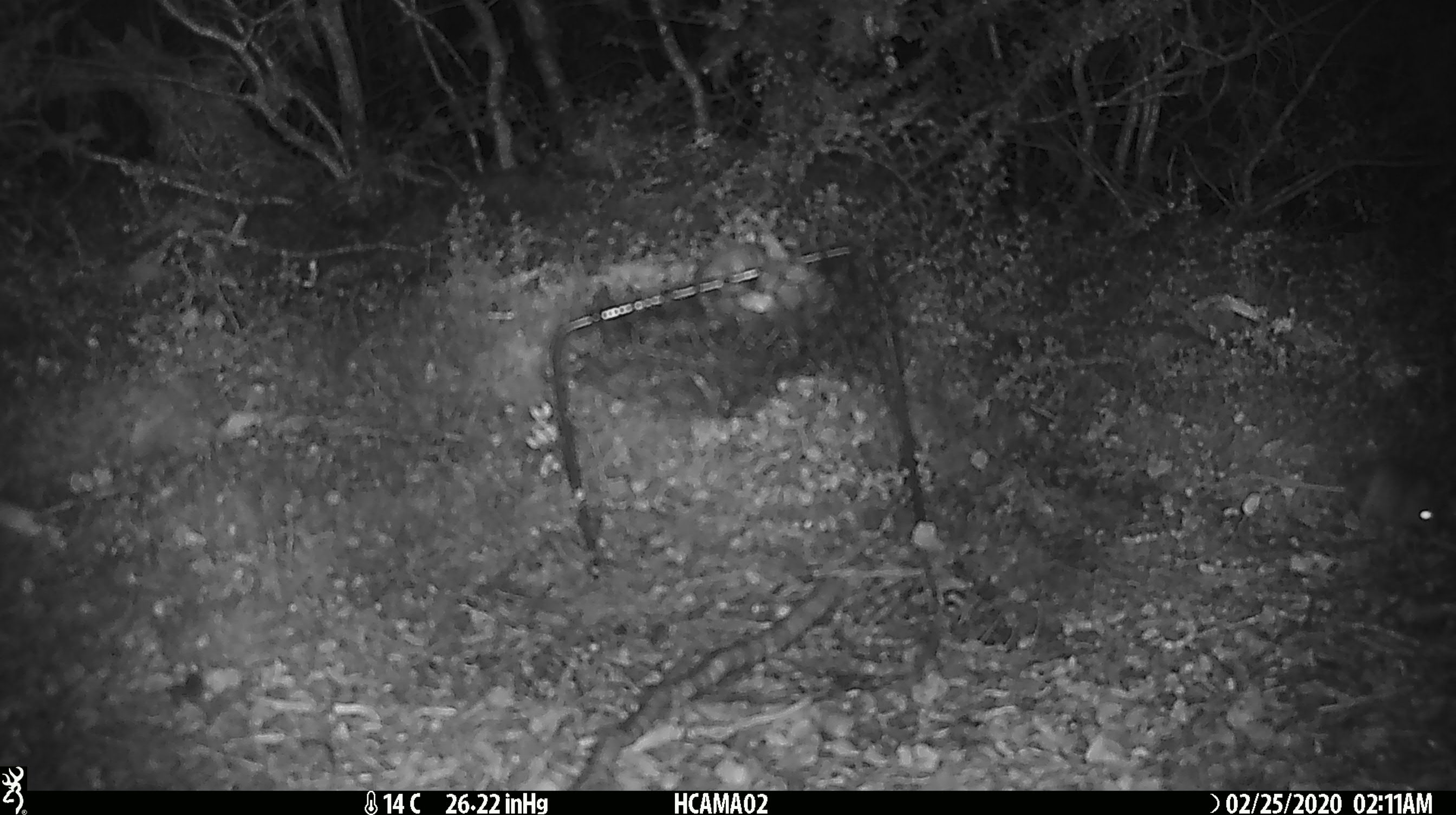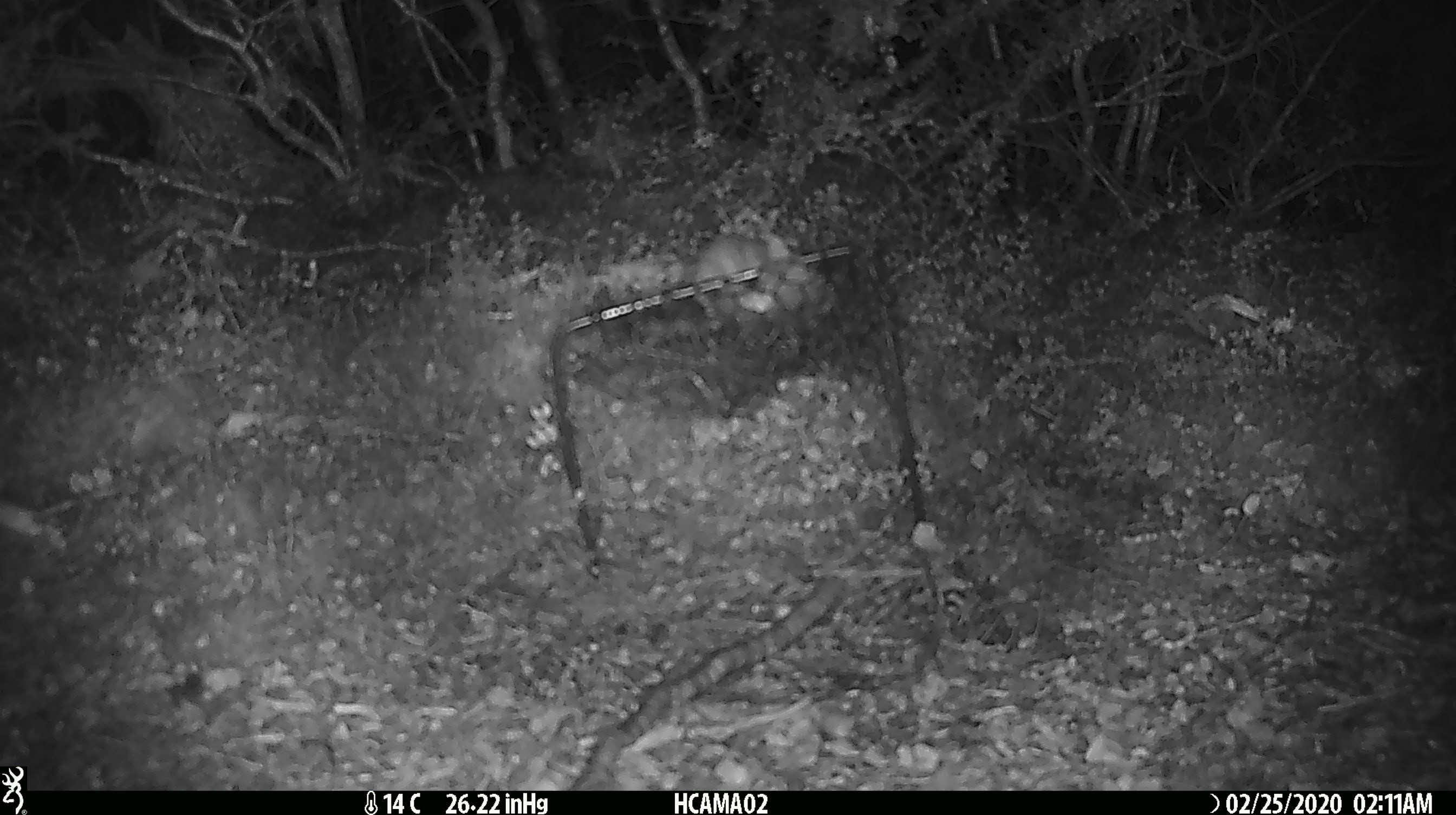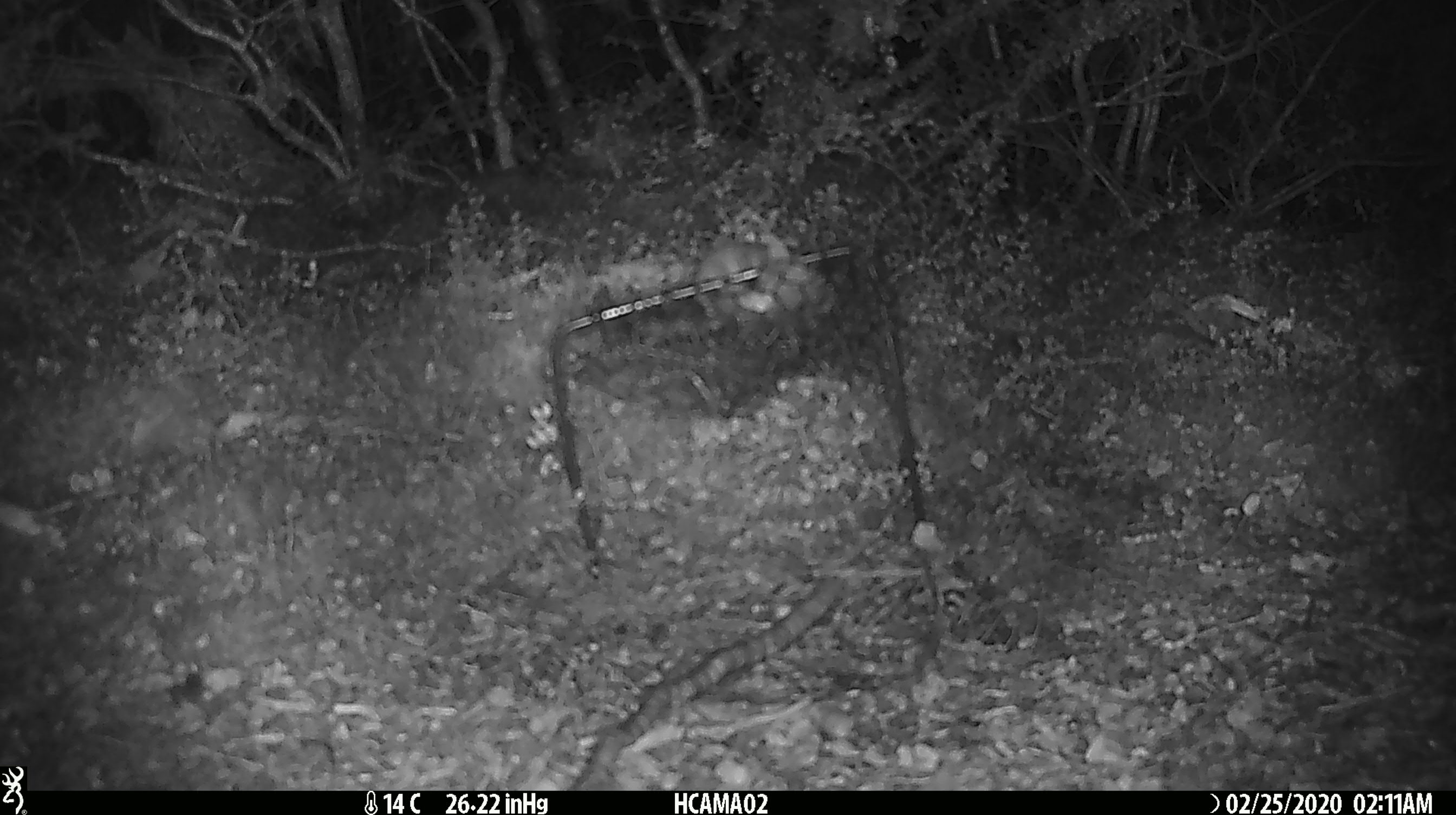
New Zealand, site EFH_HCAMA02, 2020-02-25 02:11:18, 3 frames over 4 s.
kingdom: Animalia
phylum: Chordata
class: Mammalia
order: Rodentia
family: Muridae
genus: Mus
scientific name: Mus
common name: mouse